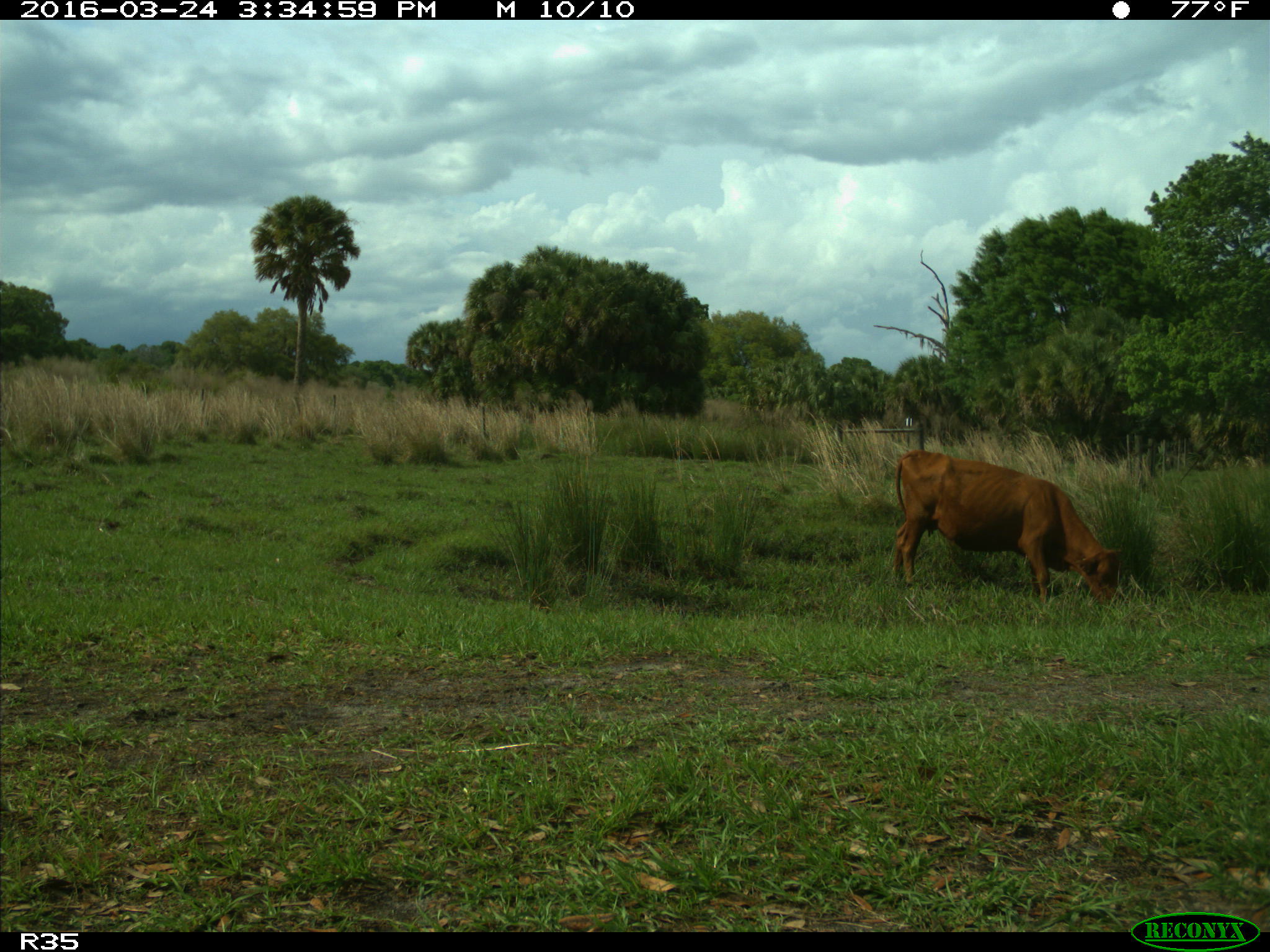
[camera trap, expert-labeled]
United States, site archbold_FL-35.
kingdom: Animalia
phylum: Chordata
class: Mammalia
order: Artiodactyla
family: Bovidae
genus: Bos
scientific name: Bos taurus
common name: domestic cow